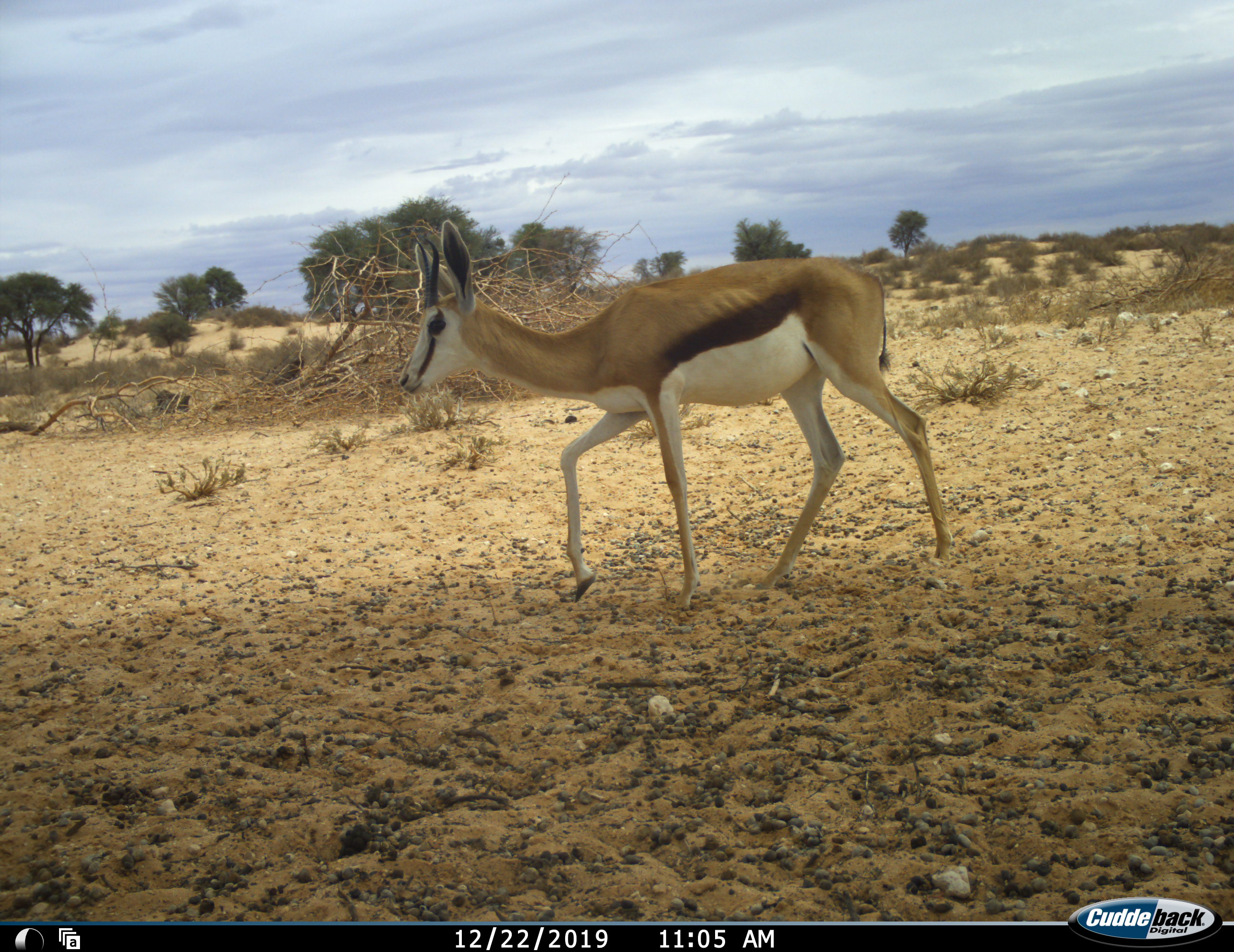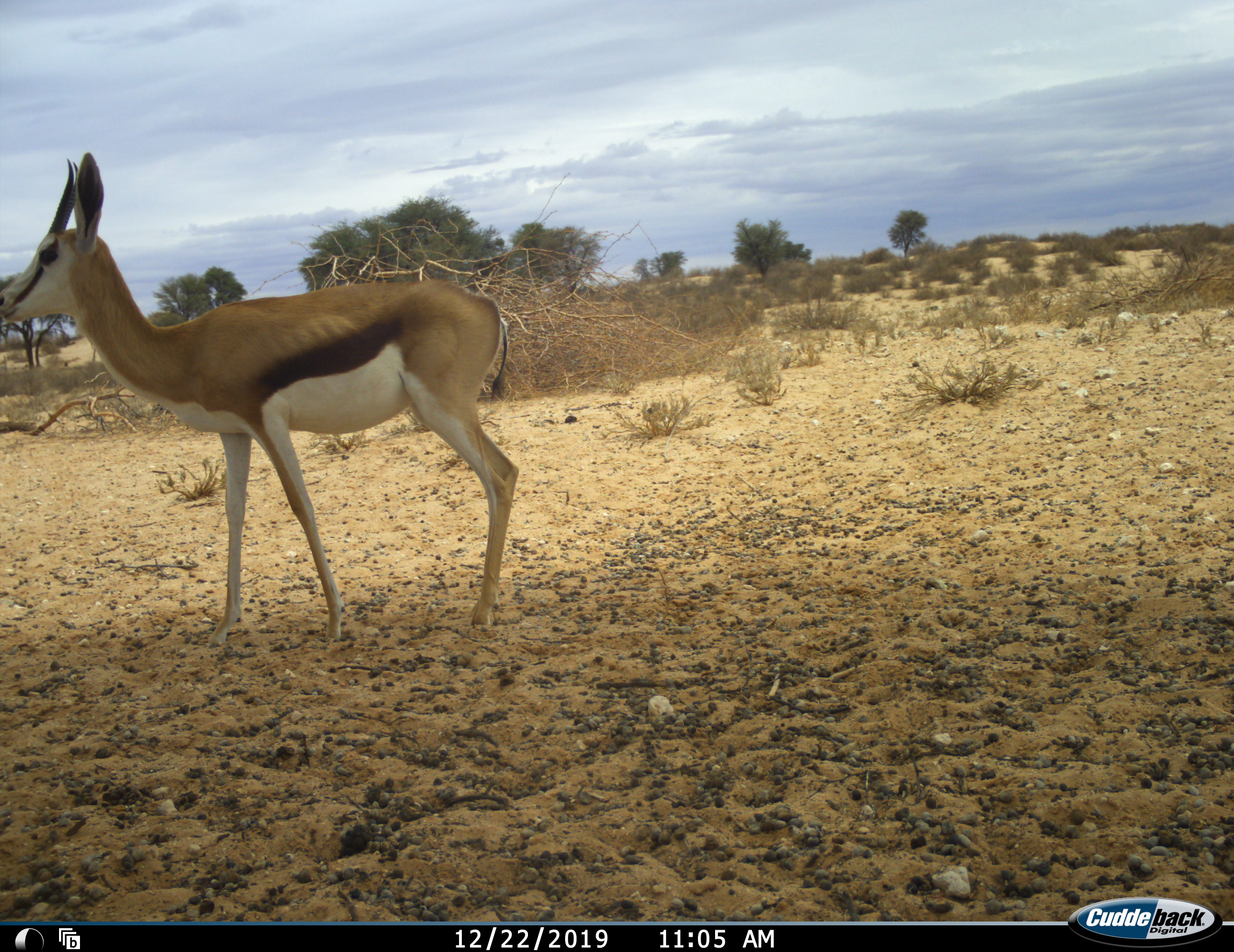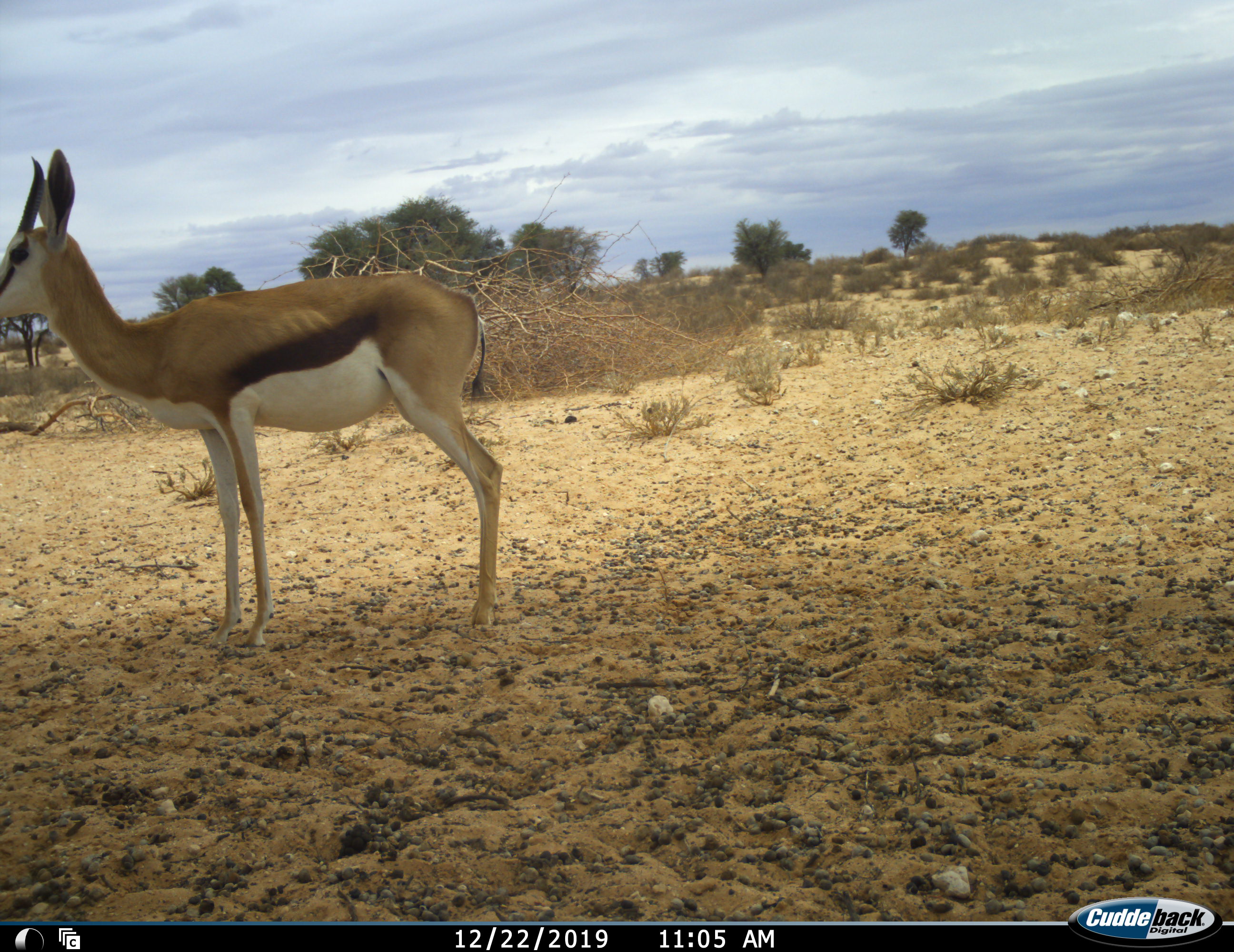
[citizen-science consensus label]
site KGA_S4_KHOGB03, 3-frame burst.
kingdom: Animalia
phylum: Chordata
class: Mammalia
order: Artiodactyla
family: Bovidae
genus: Antidorcas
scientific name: Antidorcas marsupialis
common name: springbok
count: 1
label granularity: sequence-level